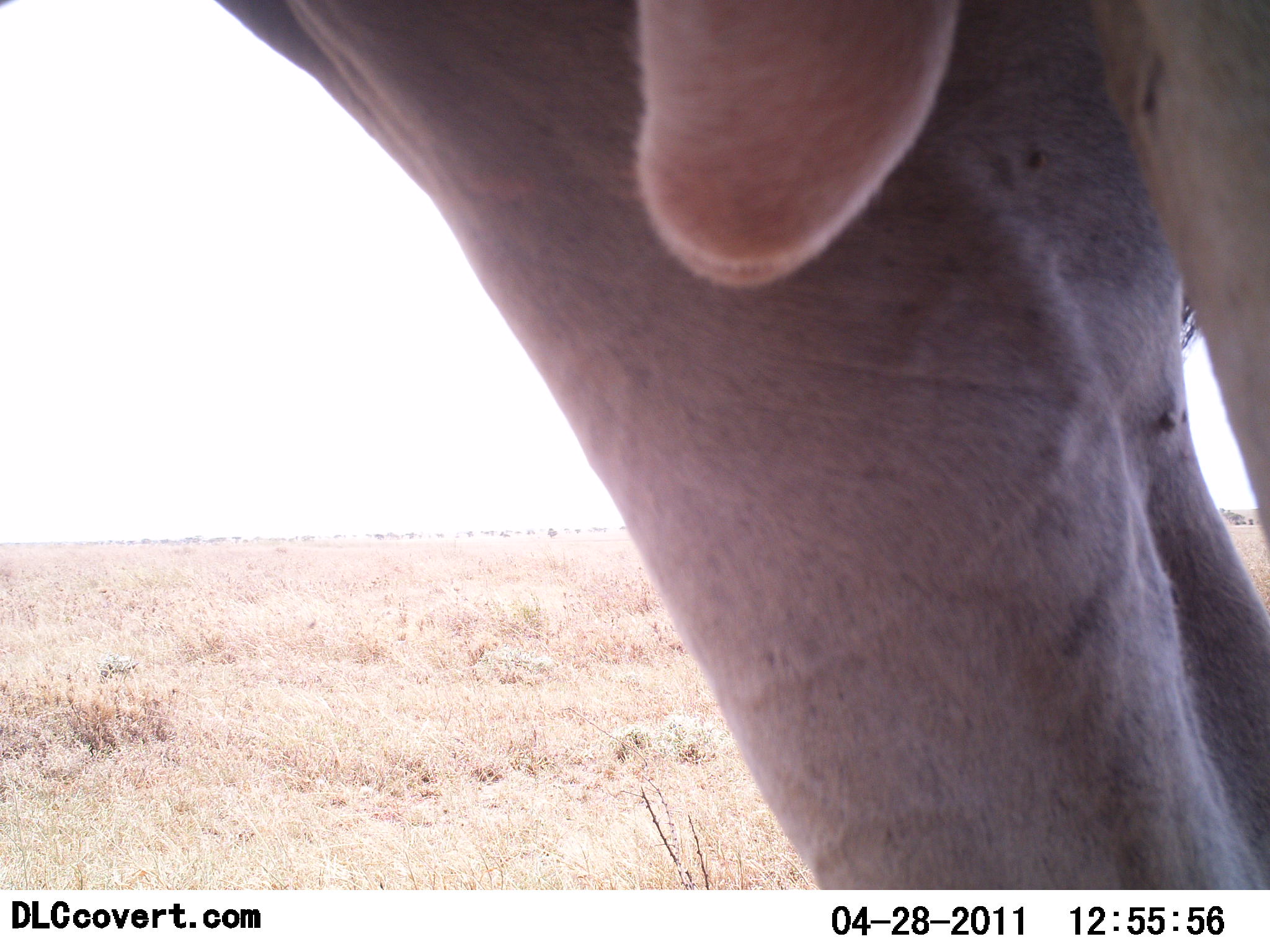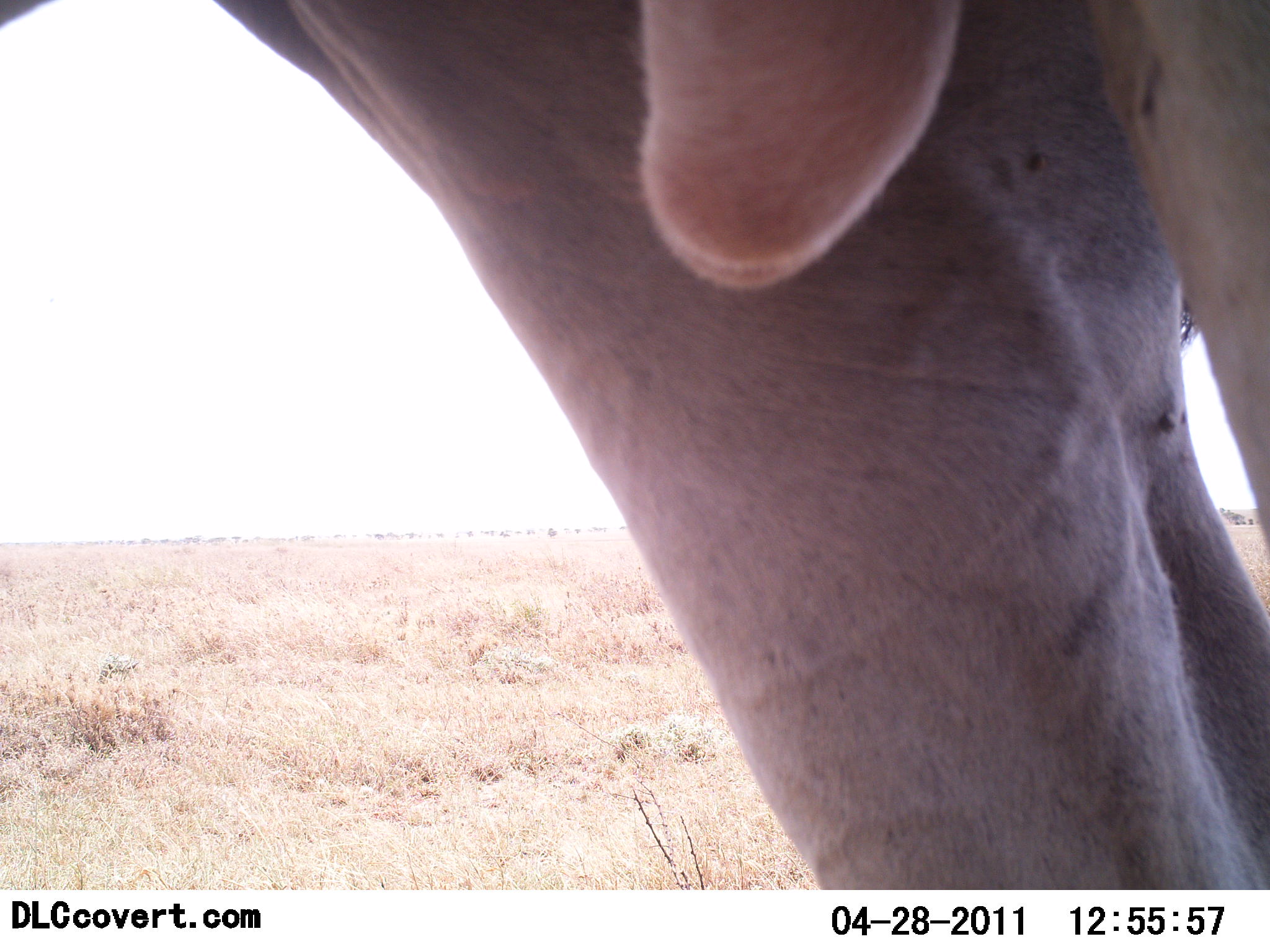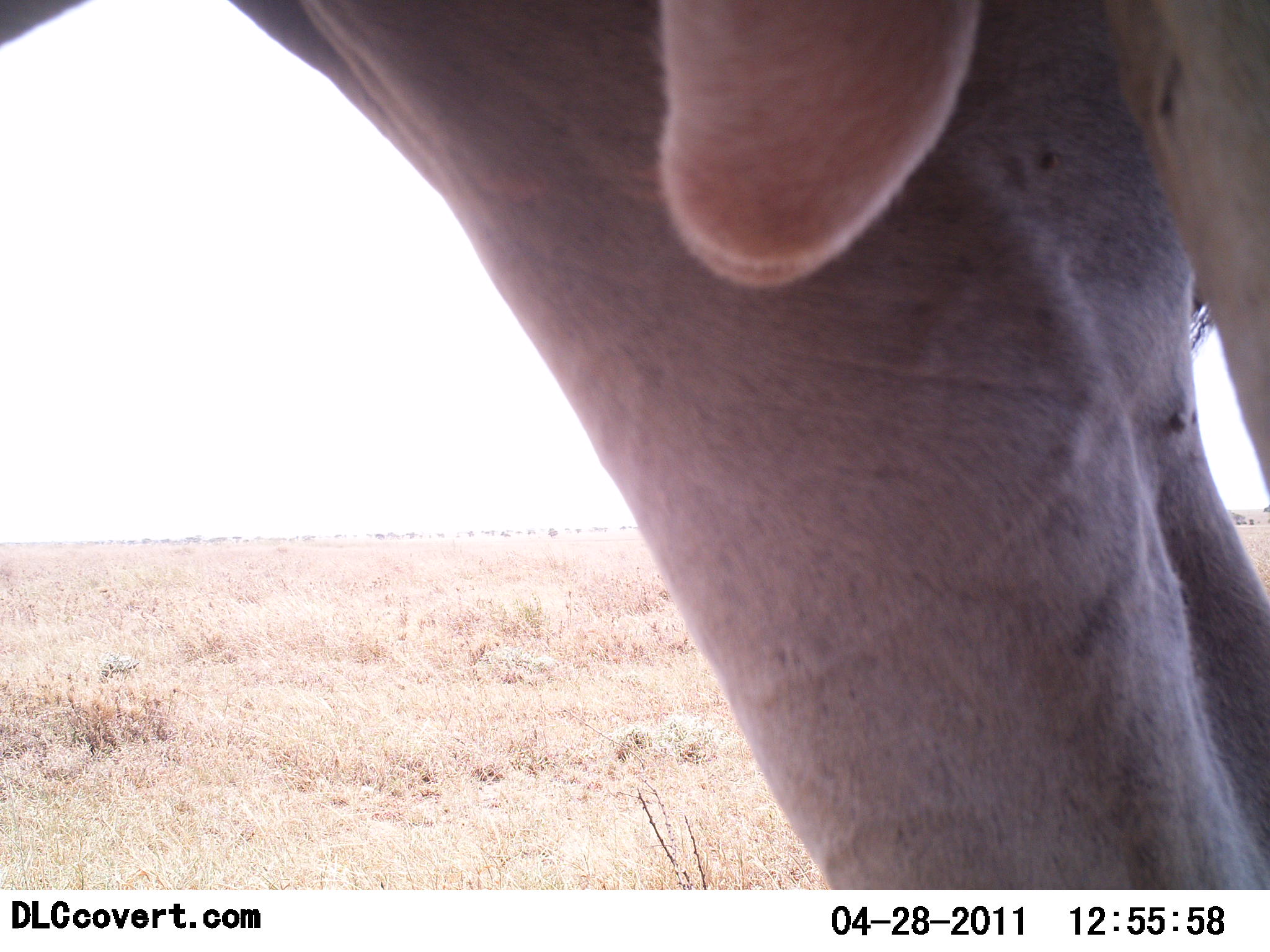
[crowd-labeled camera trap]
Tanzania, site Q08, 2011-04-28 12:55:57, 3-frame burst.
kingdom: Animalia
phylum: Chordata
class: Mammalia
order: Artiodactyla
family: Bovidae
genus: Tragelaphus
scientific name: Tragelaphus oryx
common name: eland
Eland (Tragelaphus oryx), count 1. Behavior (volunteer vote fractions): standing 80%, resting 0%, moving 0%, interacting 20%. Young present (vote fraction): 0%. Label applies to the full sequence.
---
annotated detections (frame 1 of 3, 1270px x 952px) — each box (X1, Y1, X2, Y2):
animal: (219, 1, 1270, 889)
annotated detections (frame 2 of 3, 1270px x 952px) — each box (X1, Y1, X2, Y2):
animal: (1, 1, 1270, 891)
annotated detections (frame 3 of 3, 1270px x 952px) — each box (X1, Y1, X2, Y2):
animal: (1, 1, 1270, 891)